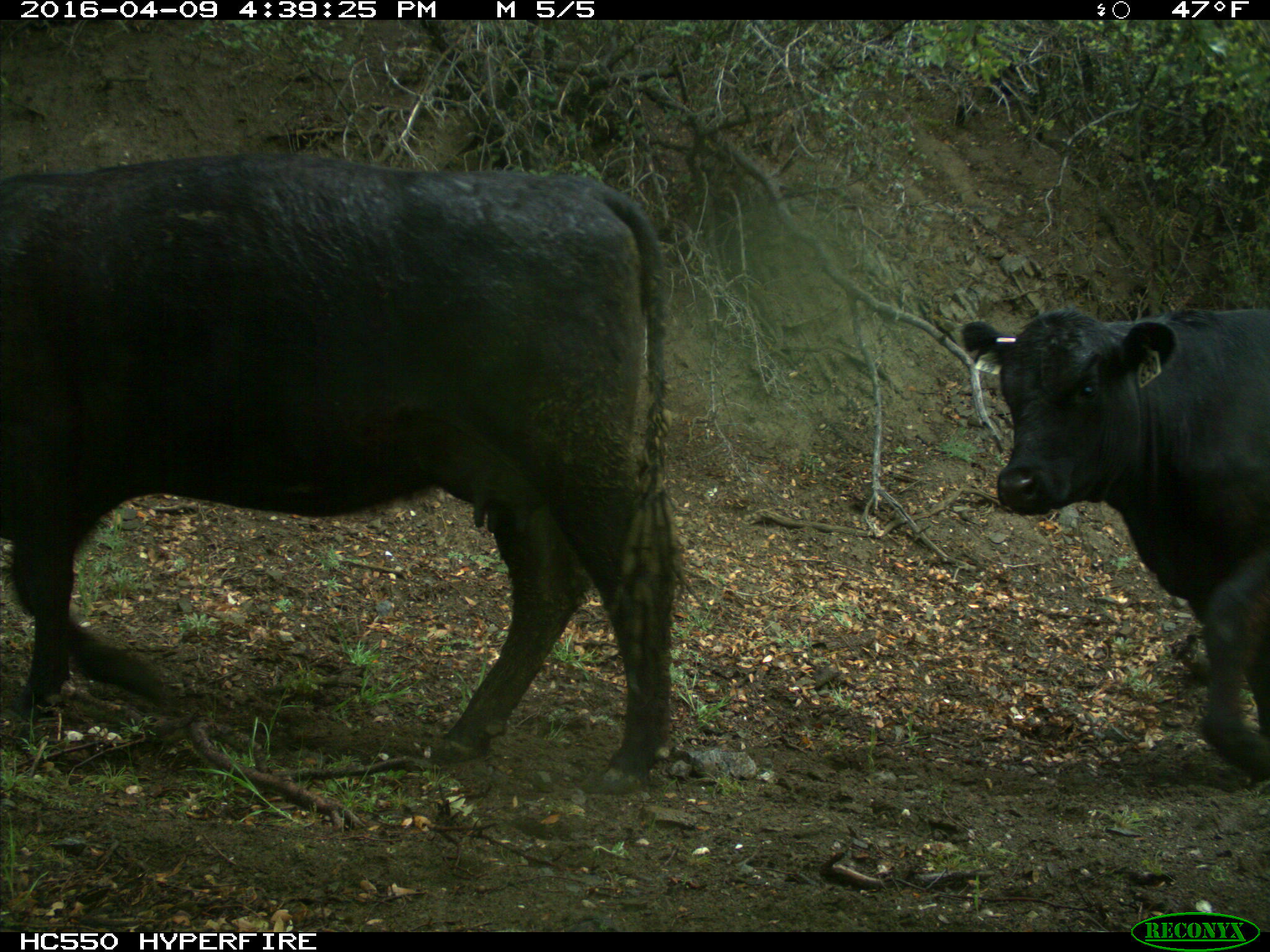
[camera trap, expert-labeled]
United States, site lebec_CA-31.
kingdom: Animalia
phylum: Chordata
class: Mammalia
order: Artiodactyla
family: Bovidae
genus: Bos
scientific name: Bos taurus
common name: domestic cow